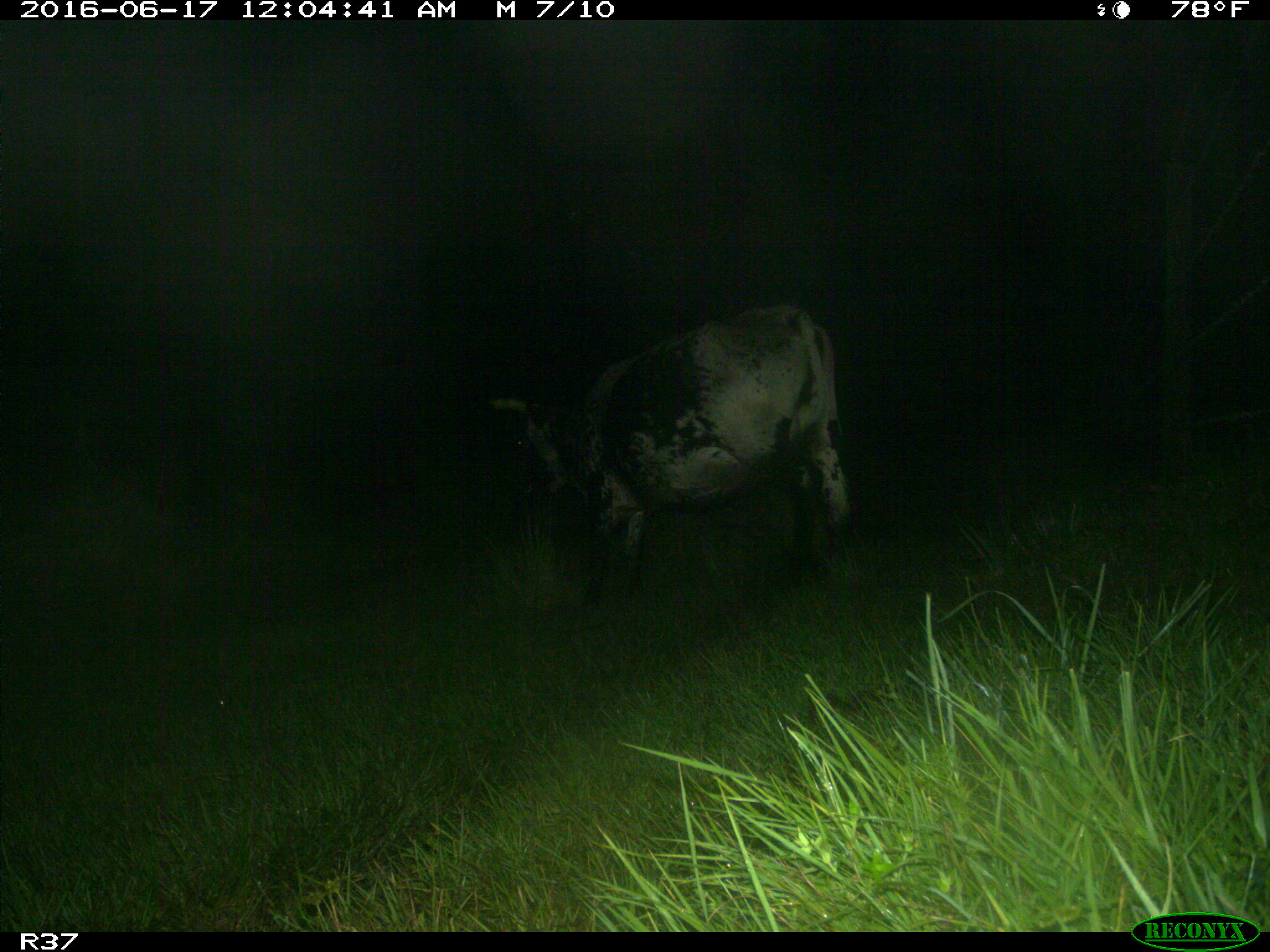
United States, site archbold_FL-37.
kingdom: Animalia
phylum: Chordata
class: Mammalia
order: Artiodactyla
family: Bovidae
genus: Bos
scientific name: Bos taurus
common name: domestic cow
Bos taurus (domestic cow).